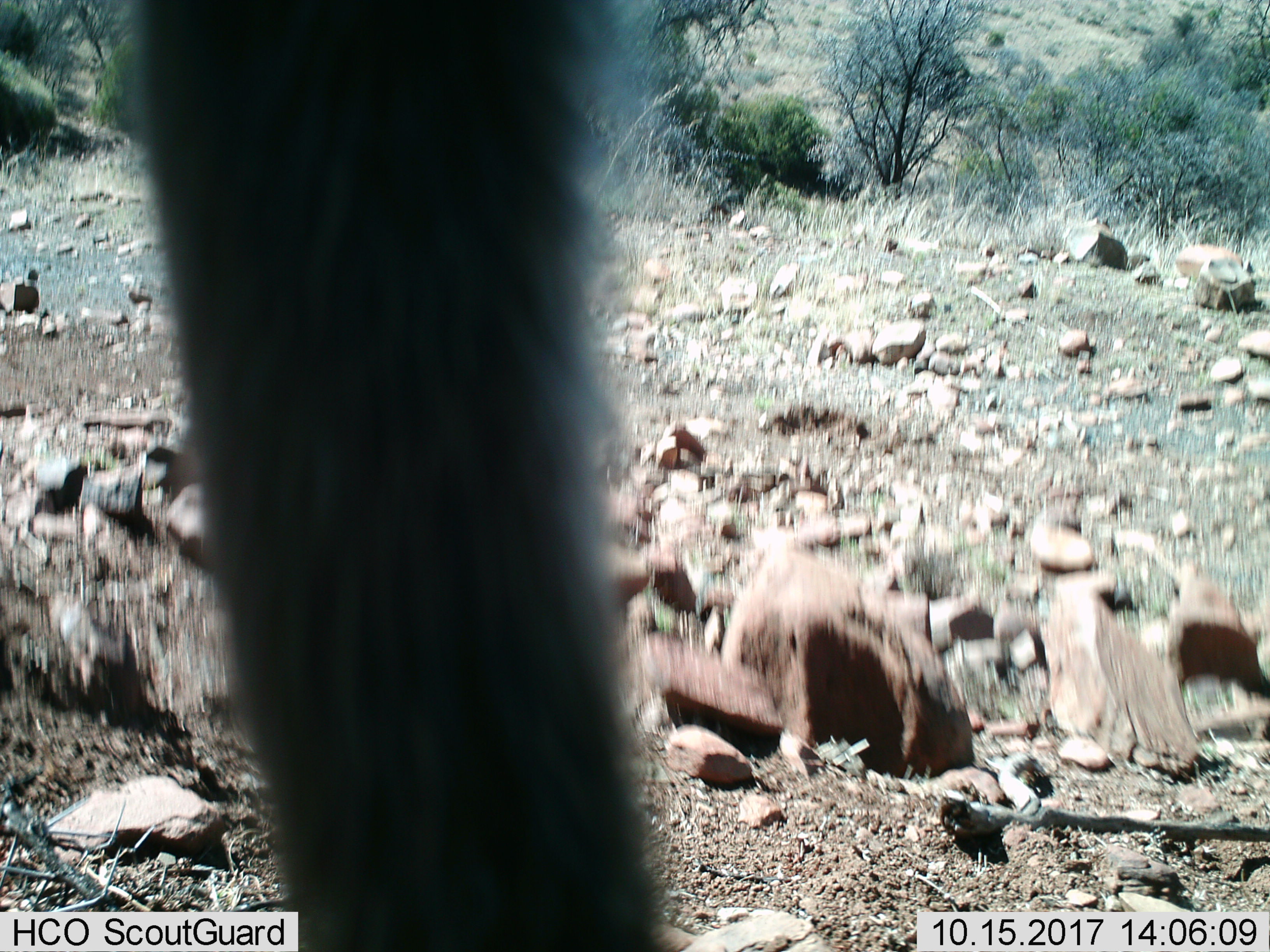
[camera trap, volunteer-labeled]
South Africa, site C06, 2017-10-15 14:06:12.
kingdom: Animalia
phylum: Chordata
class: Mammalia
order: Primates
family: Cercopithecidae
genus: Chlorocebus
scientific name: Chlorocebus pygerythrus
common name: vervet monkey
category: monkeyvervet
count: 1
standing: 0%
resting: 33%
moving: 67%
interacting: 0%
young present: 0%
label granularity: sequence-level